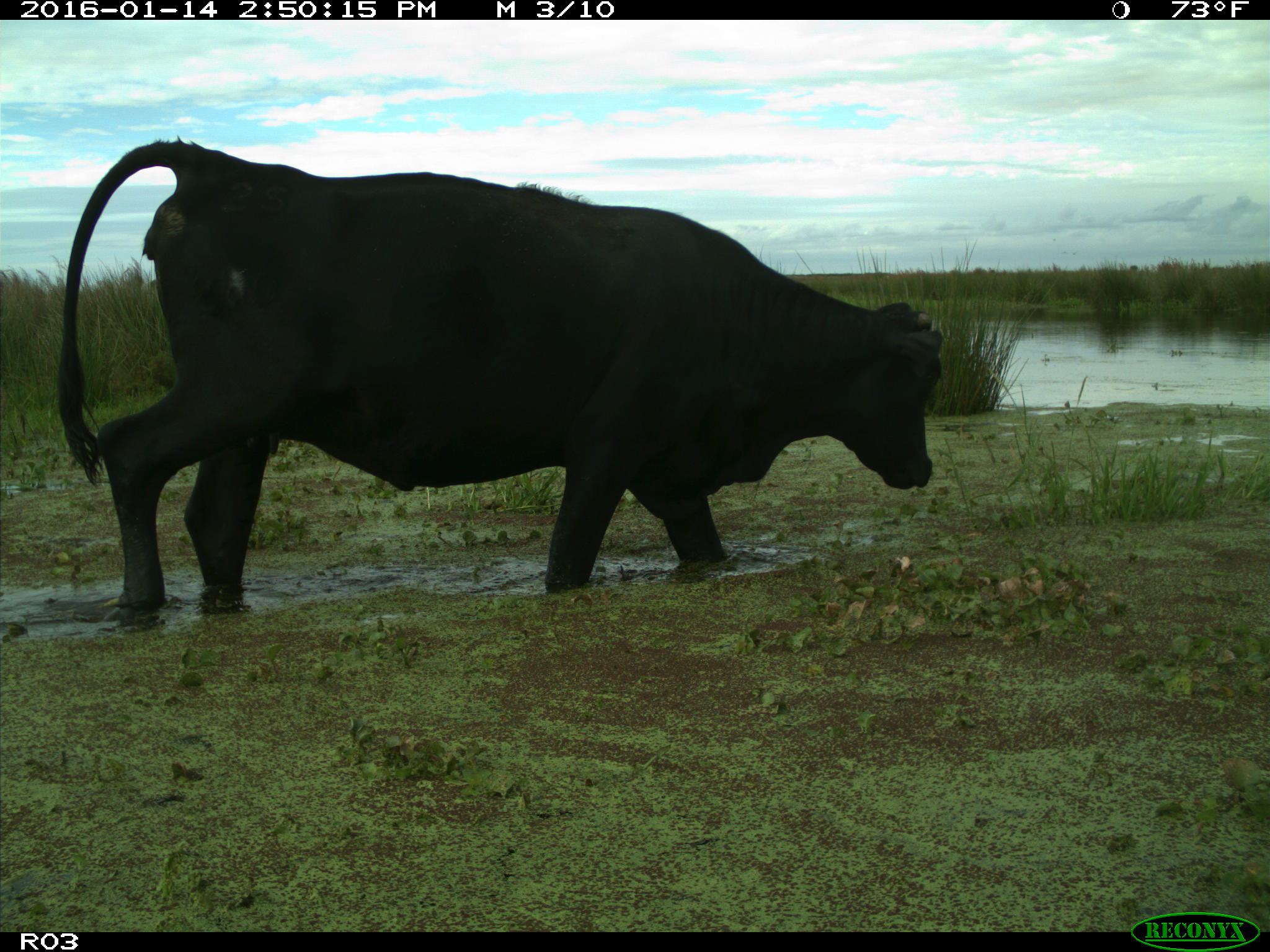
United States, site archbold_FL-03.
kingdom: Animalia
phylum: Chordata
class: Mammalia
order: Artiodactyla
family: Bovidae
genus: Bos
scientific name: Bos taurus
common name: domestic cow